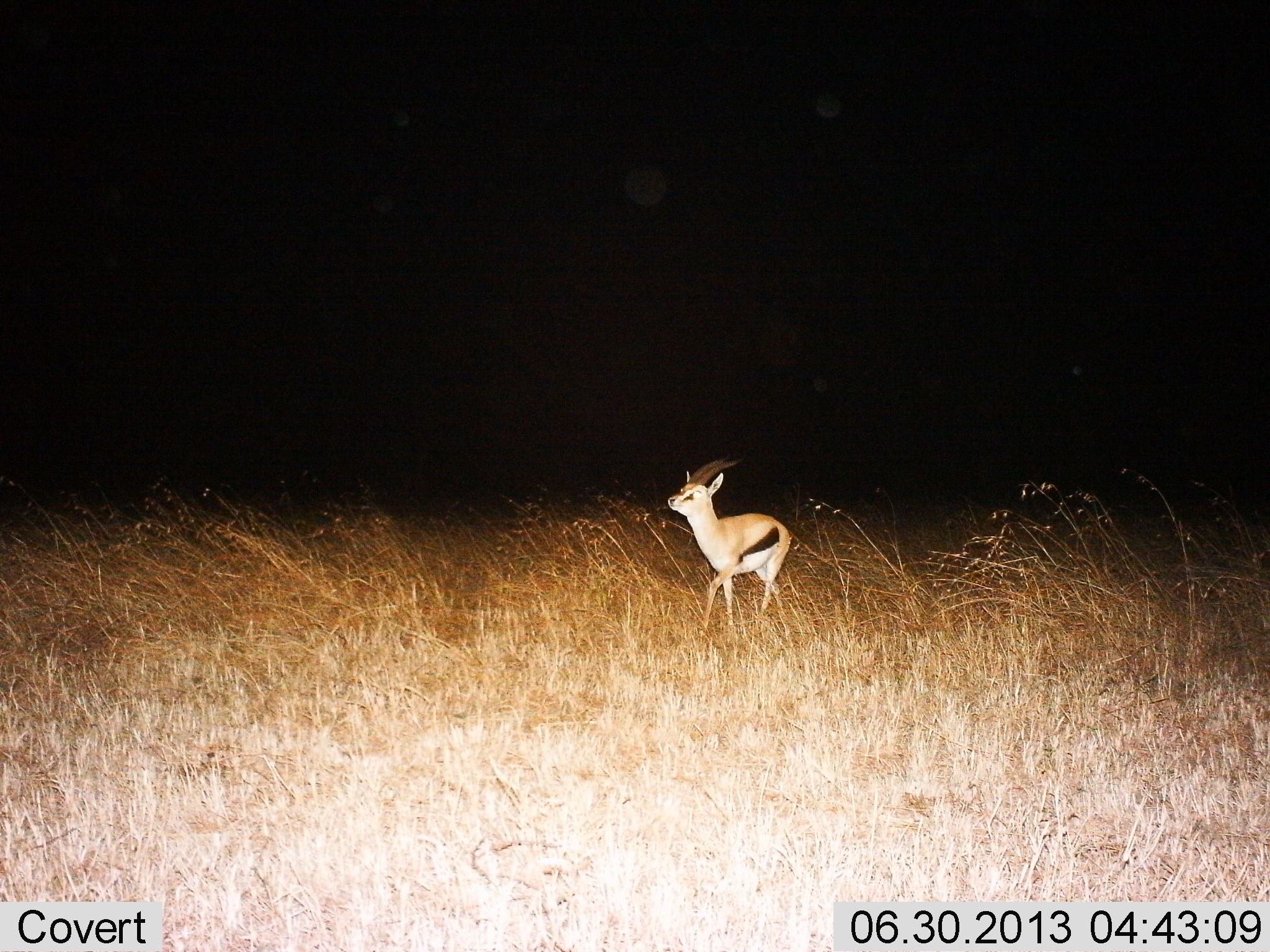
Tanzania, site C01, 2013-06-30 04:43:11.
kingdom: Animalia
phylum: Chordata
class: Mammalia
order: Artiodactyla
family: Bovidae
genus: Eudorcas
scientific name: Eudorcas thomsonii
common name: thomson's gazelle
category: gazellethomsons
Gazellethomsons (thomson's gazelle) (Eudorcas thomsonii), count 1. Behavior (volunteer vote fractions): standing 30%, resting 0%, moving 70%, interacting 0%. Young present (vote fraction): 0%. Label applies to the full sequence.